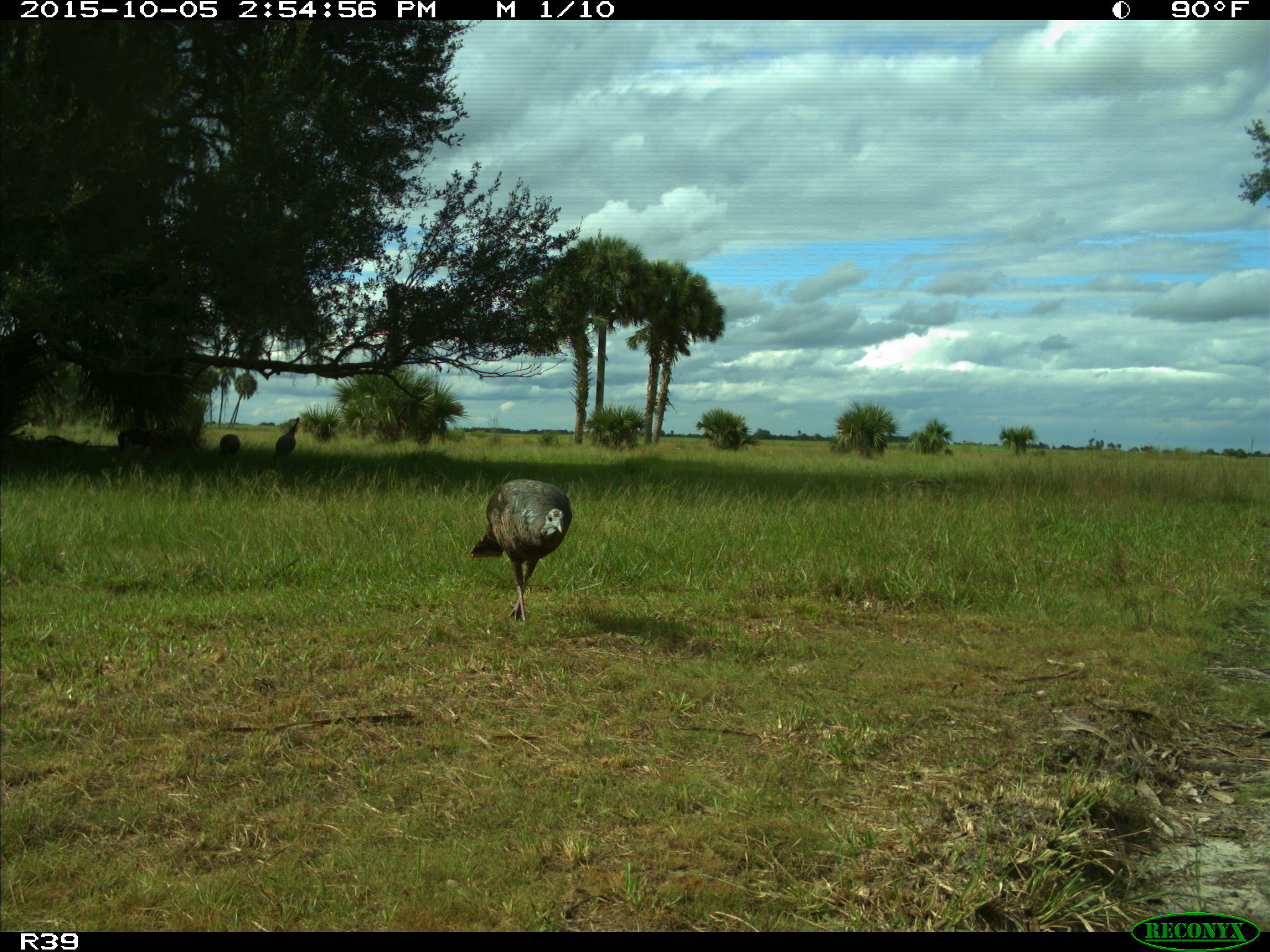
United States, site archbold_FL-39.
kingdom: Animalia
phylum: Chordata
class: Aves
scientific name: Aves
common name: birds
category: unidentified bird